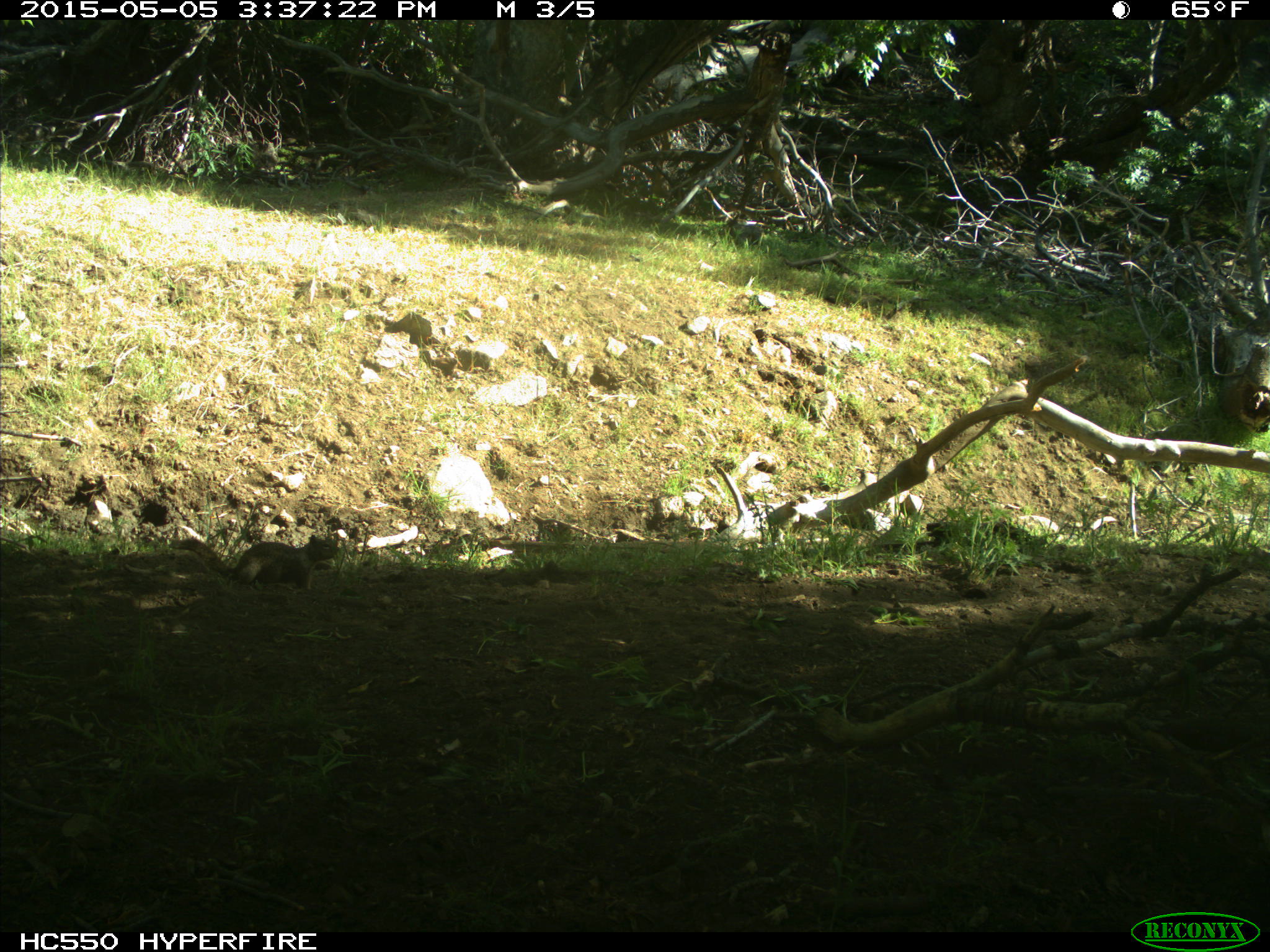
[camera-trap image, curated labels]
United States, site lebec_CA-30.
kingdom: Animalia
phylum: Chordata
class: Mammalia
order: Rodentia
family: Sciuridae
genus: Otospermophilus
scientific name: Otospermophilus beecheyi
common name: california ground squirrel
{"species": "Otospermophilus beecheyi (california ground squirrel)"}